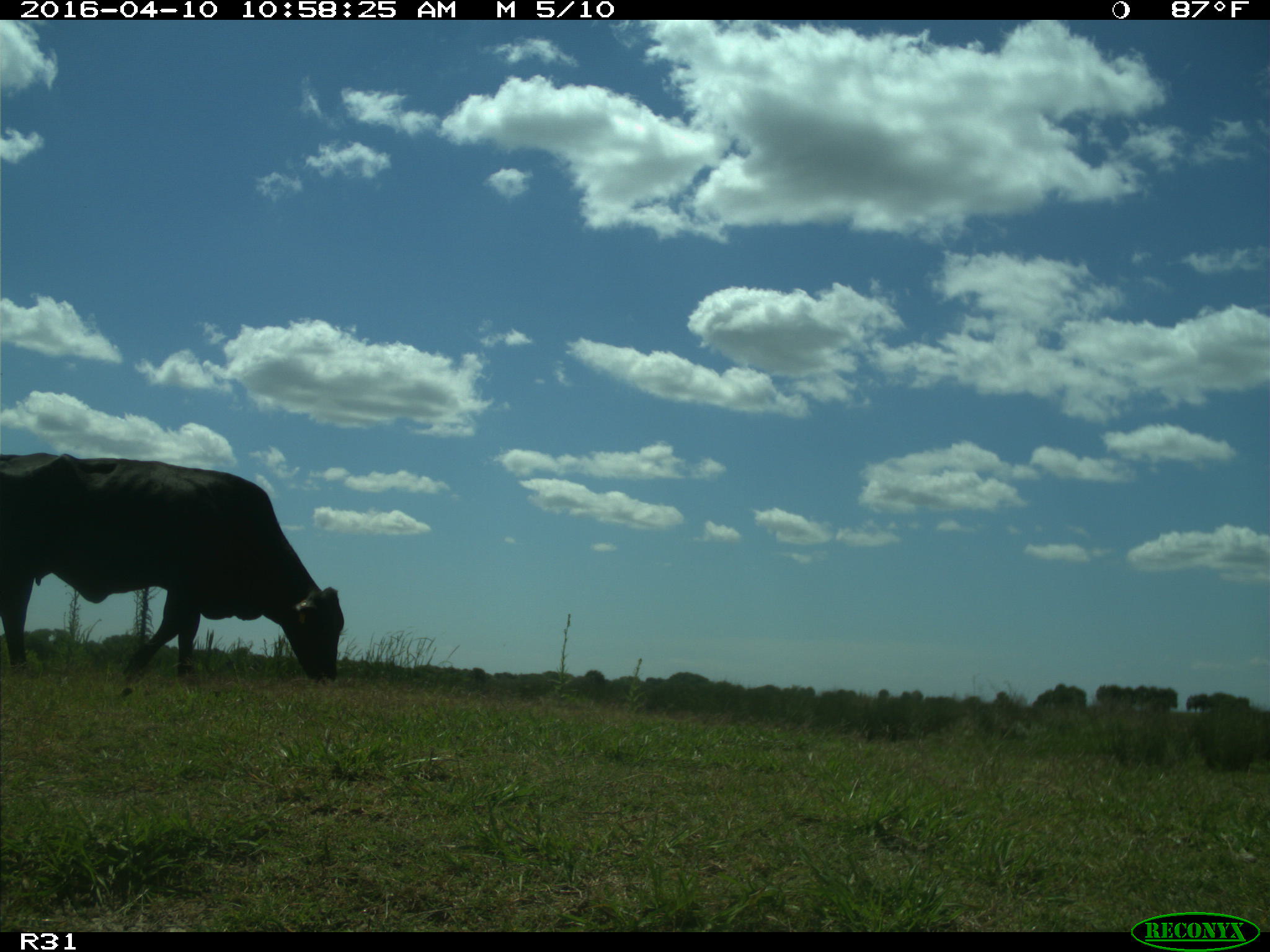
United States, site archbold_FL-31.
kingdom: Animalia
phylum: Chordata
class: Mammalia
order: Artiodactyla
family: Bovidae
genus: Bos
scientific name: Bos taurus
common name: domestic cow